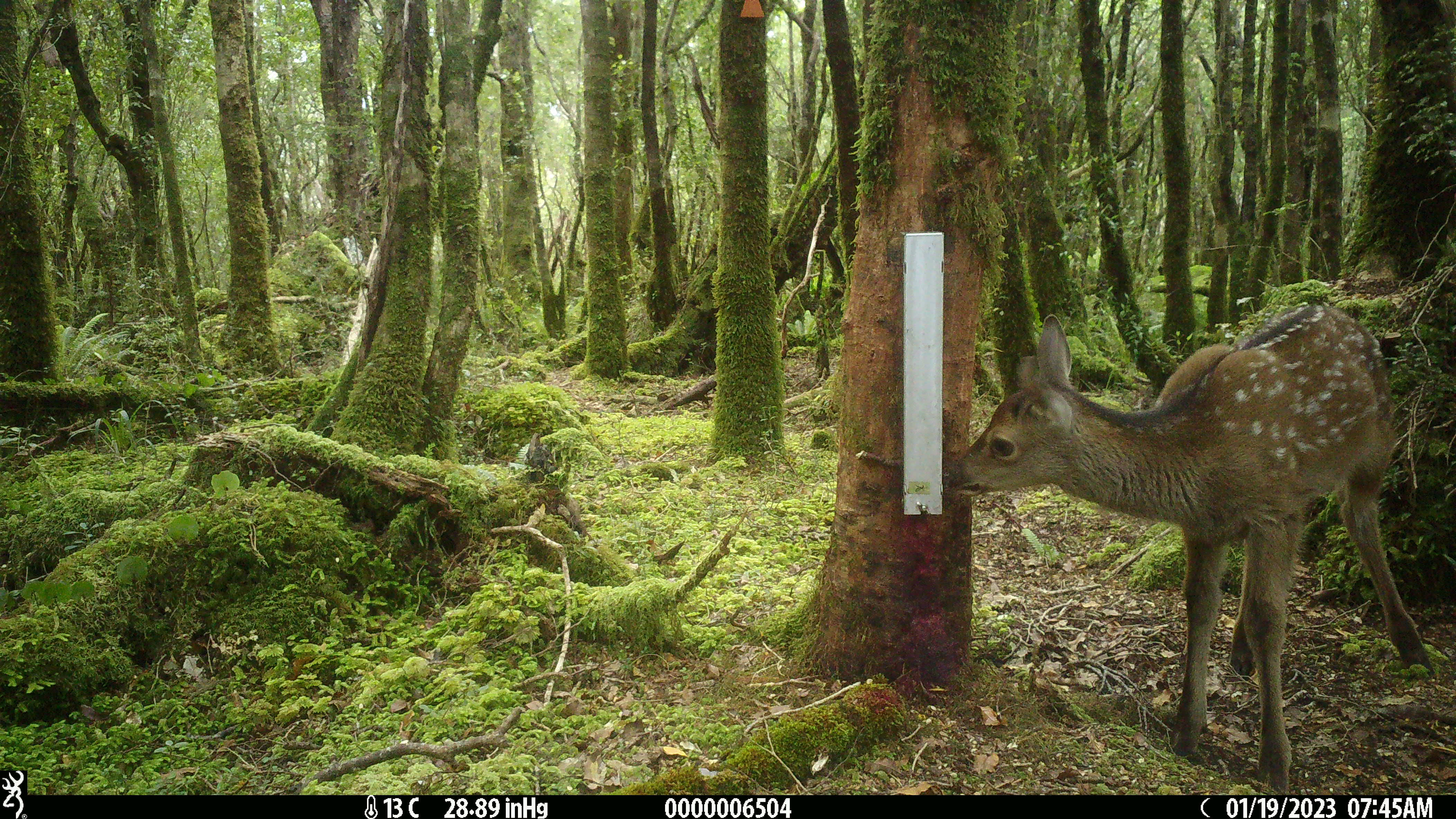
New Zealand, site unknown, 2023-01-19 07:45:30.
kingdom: Animalia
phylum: Chordata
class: Mammalia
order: Artiodactyla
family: Cervidae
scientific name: Cervidae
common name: deer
Deer (Cervidae).